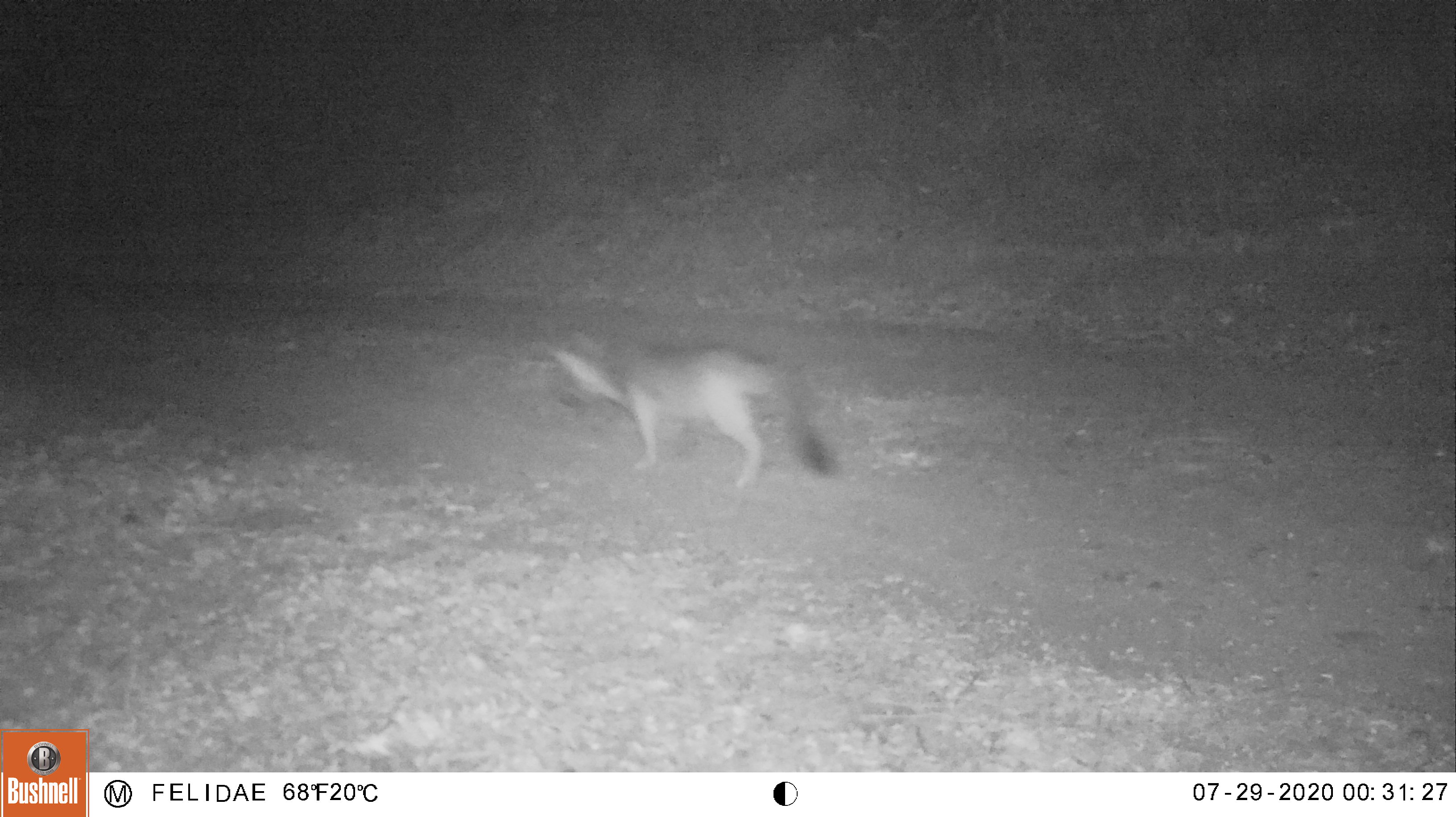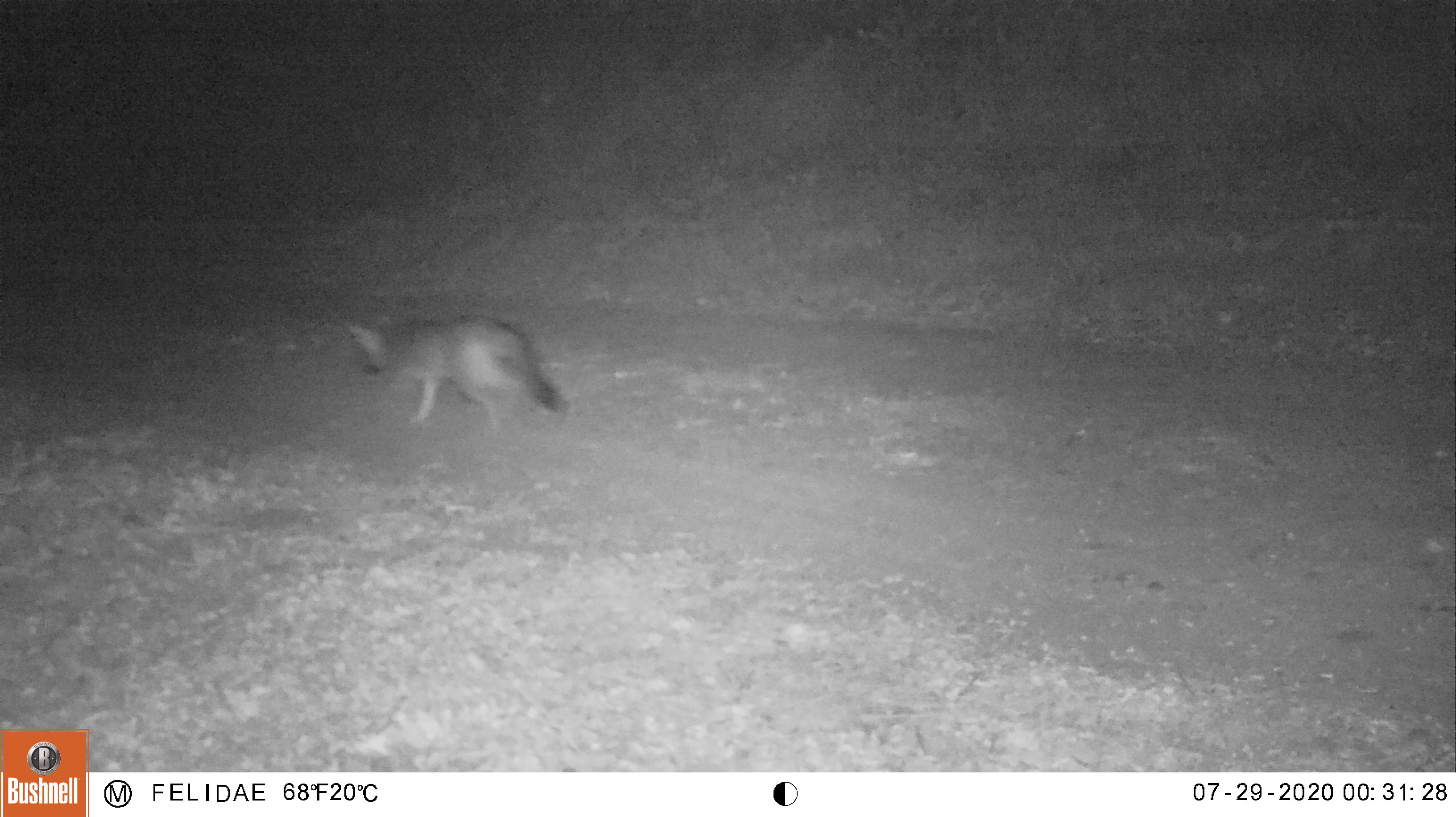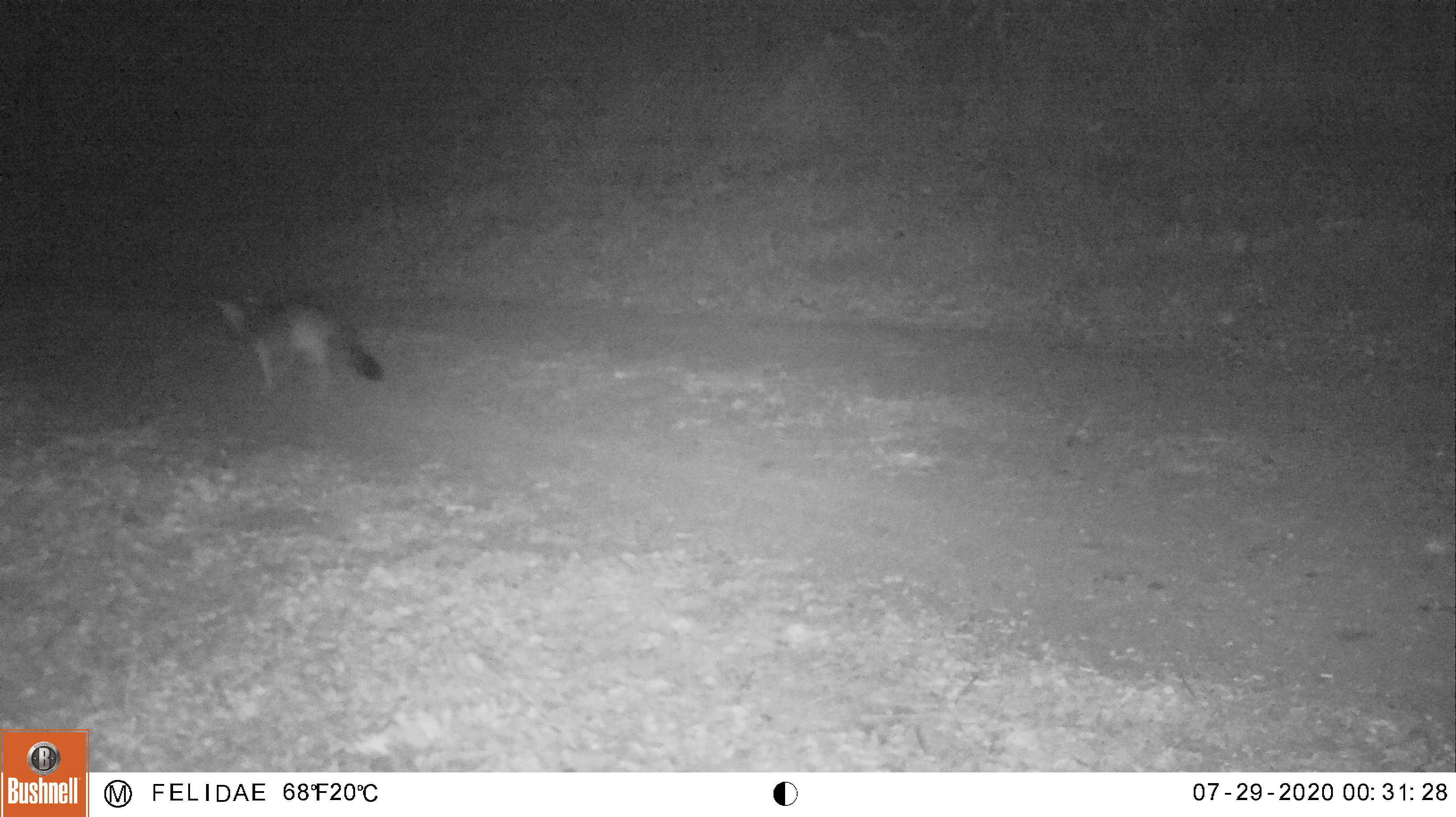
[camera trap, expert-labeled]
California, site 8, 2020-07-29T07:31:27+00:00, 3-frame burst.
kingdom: Animalia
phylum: Chordata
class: Mammalia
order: Carnivora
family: Canidae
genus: Urocyon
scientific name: Urocyon cinereoargenteus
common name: gray fox